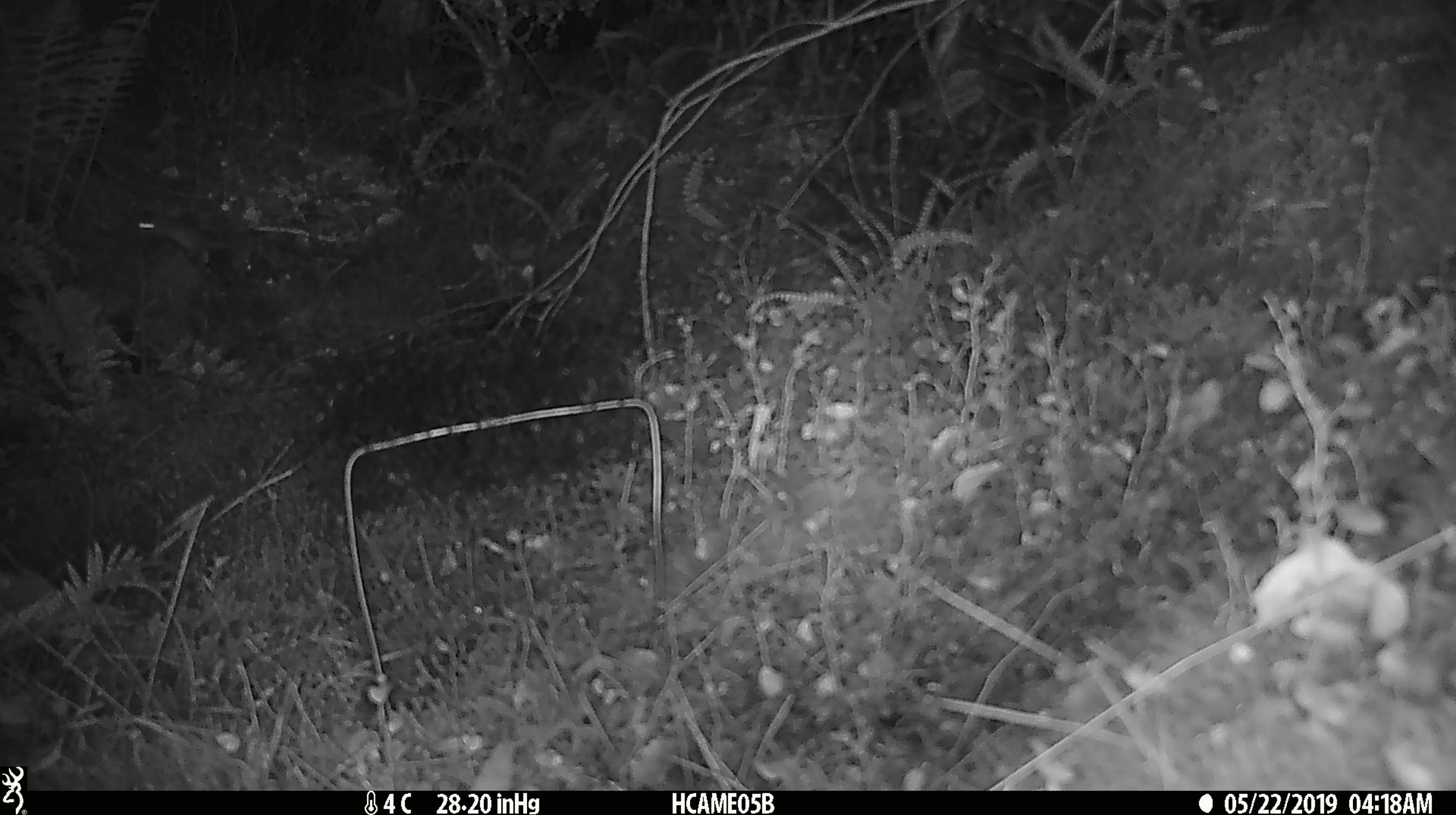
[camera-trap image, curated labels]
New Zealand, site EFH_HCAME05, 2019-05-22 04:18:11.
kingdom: Animalia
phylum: Chordata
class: Mammalia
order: Rodentia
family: Muridae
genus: Mus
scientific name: Mus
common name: mouse